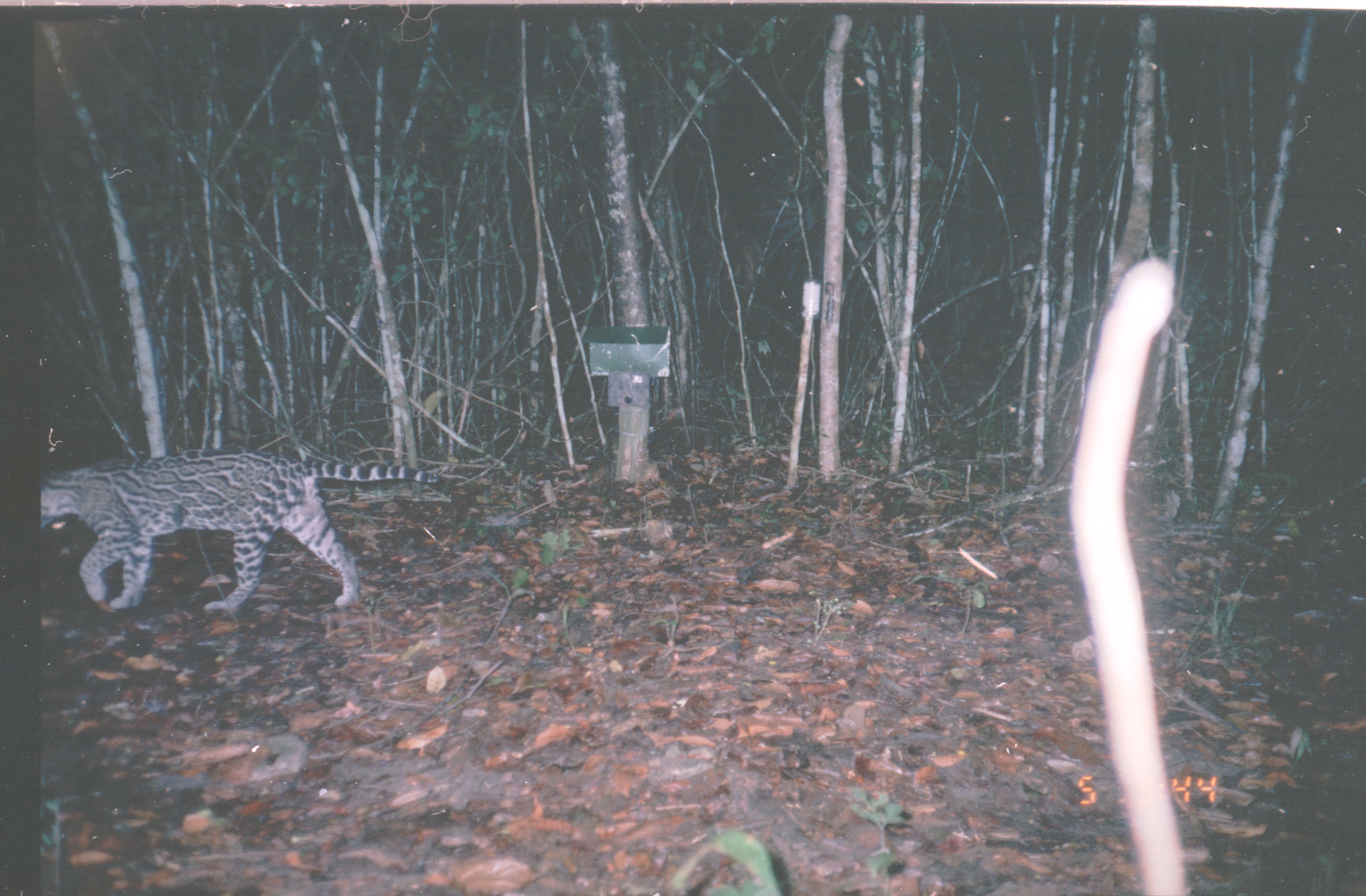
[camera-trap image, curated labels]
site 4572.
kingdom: Animalia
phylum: Chordata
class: Mammalia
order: Carnivora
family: Felidae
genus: Leopardus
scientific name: Leopardus pardalis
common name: ocelot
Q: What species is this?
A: Leopardus pardalis (ocelot).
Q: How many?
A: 1.